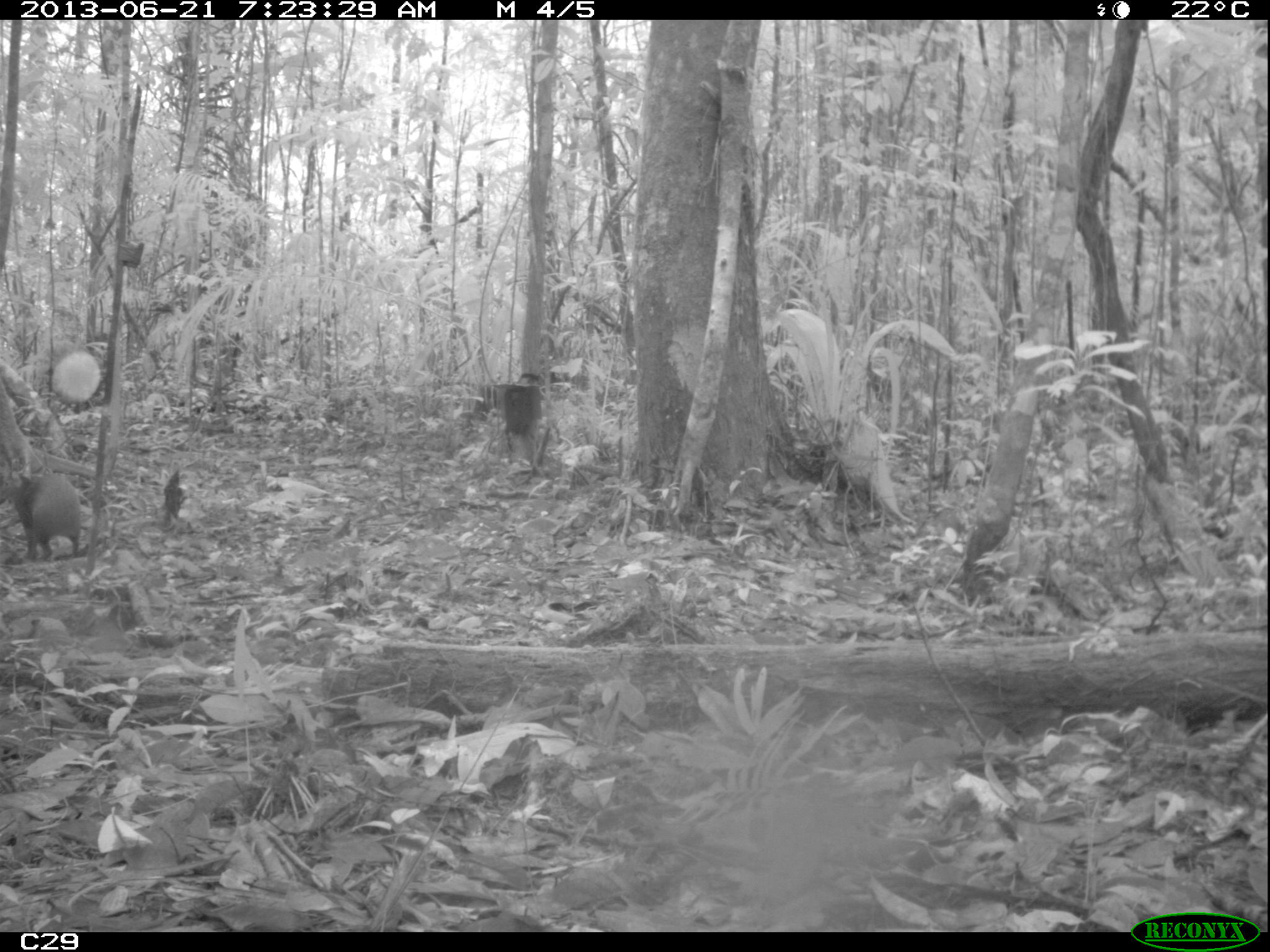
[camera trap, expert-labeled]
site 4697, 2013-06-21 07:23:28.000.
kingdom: Animalia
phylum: Chordata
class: Mammalia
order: Rodentia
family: Dasyproctidae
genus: Dasyprocta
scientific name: Dasyprocta leporina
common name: red-rumped agouti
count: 1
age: adult